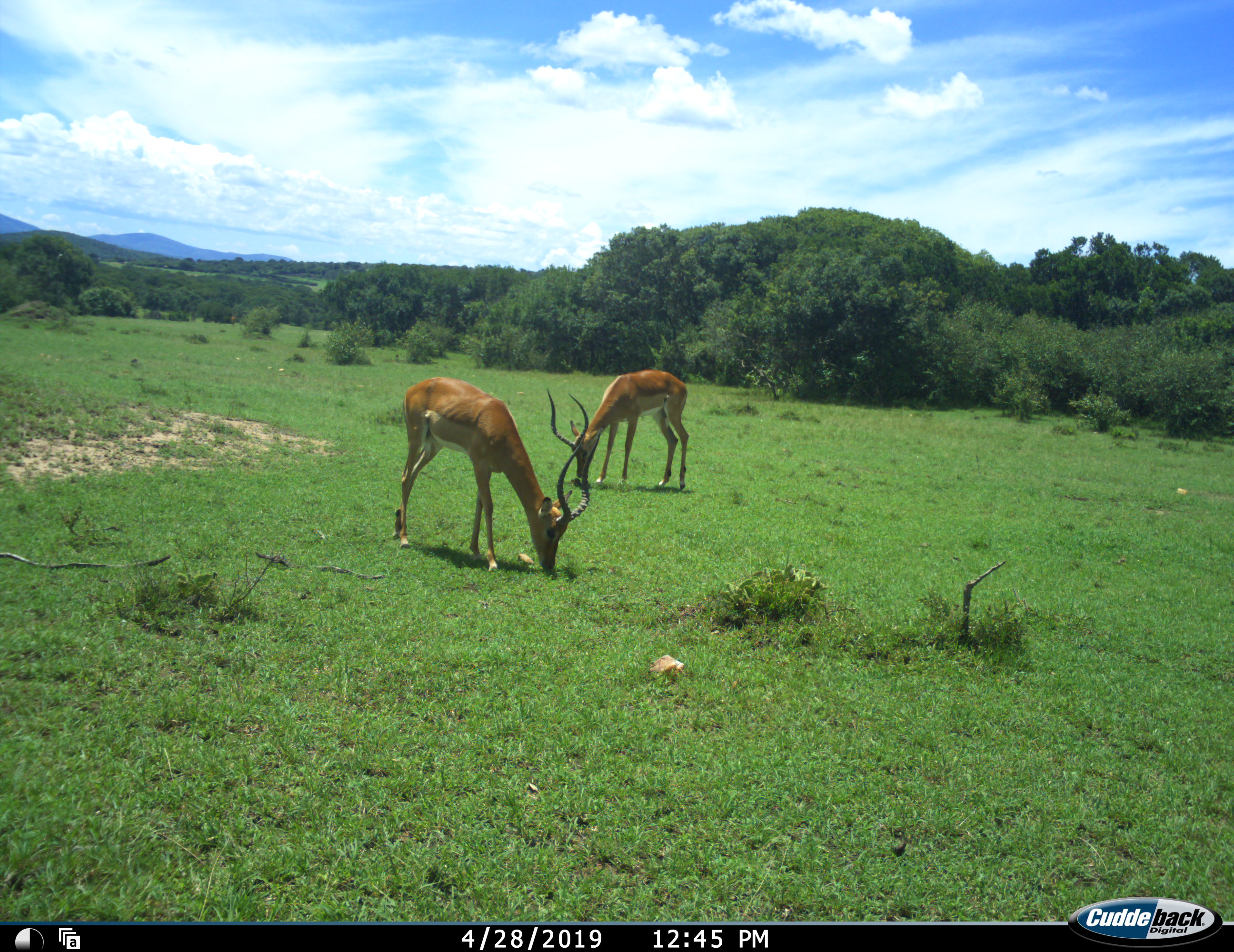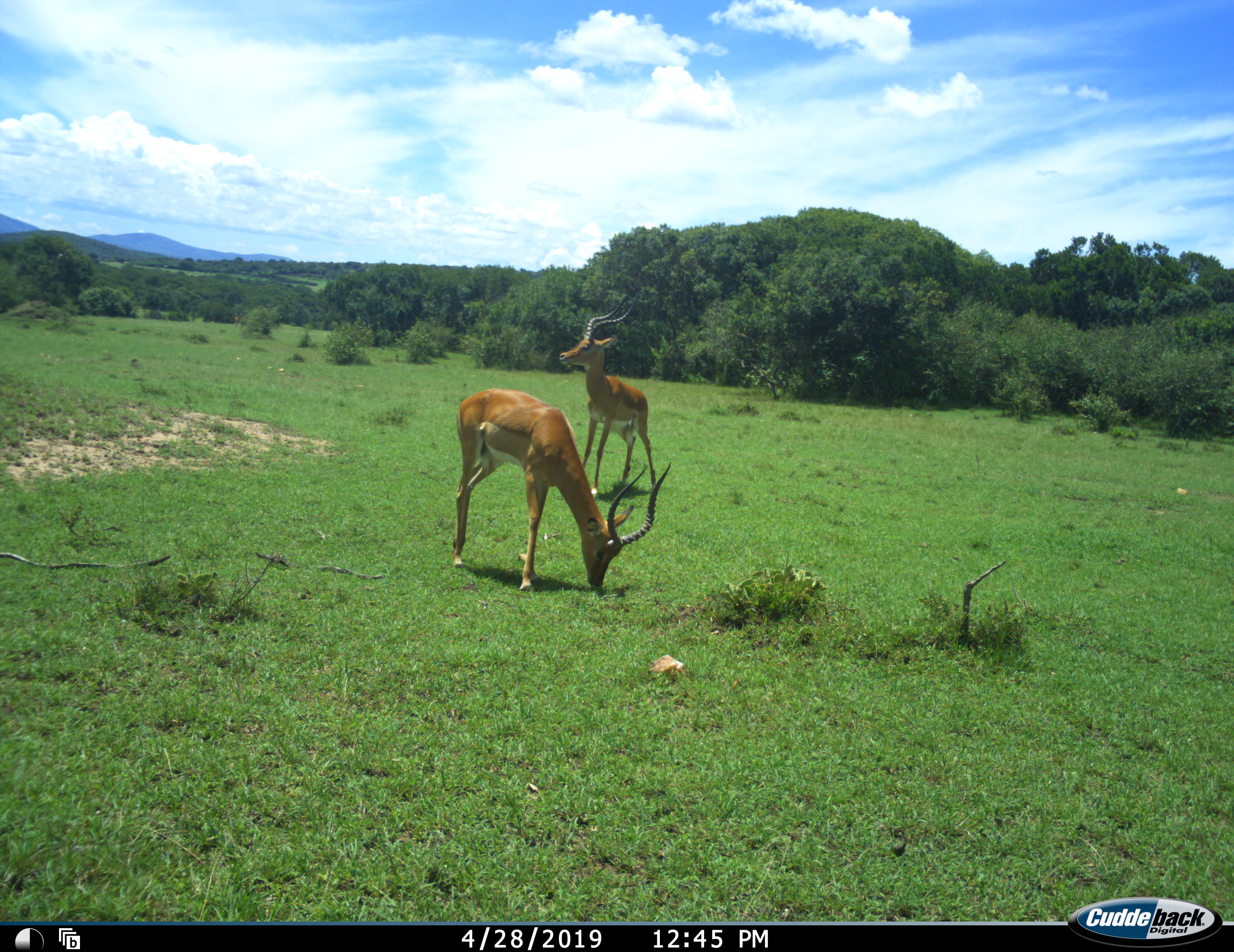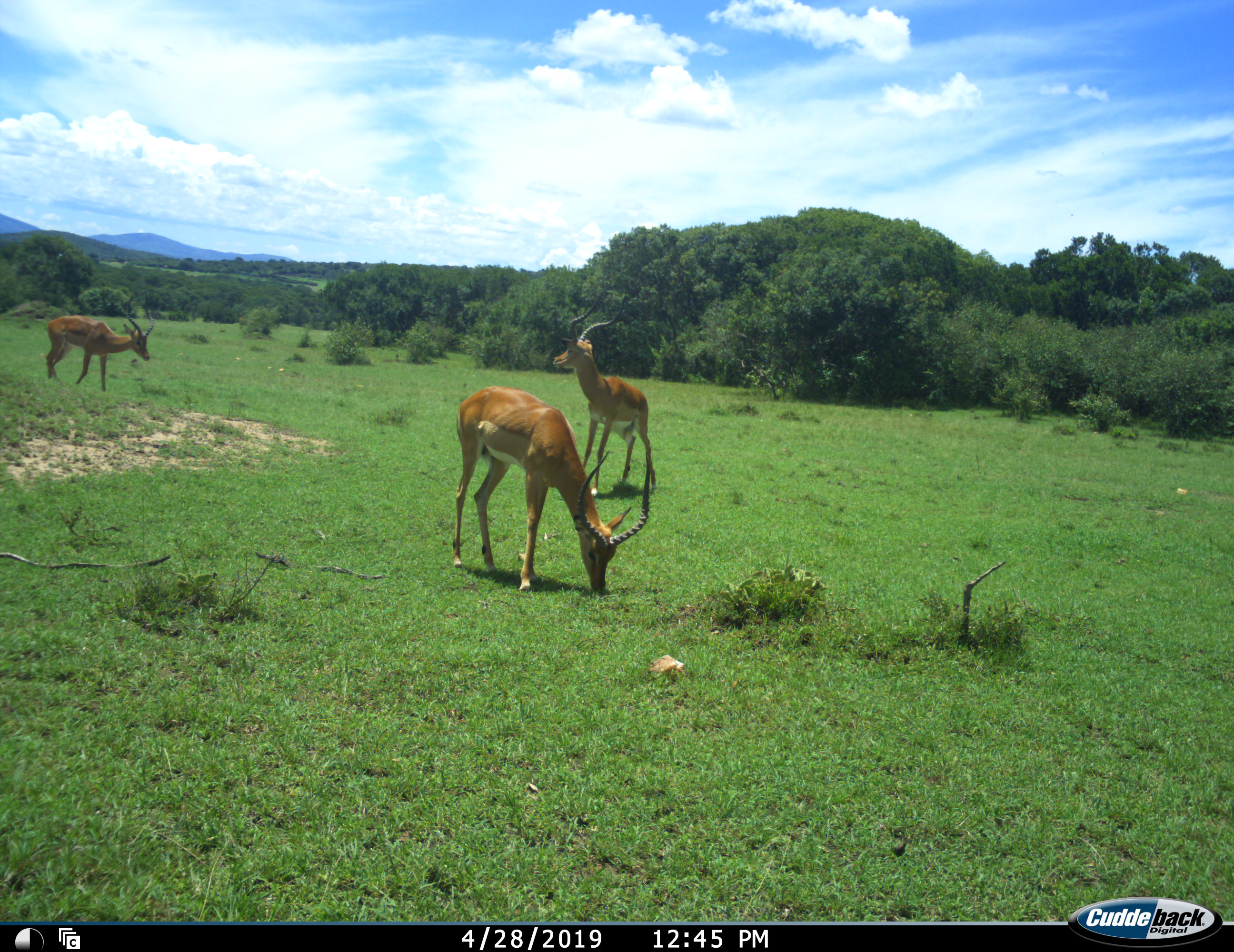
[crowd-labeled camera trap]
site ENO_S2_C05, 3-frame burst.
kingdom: Animalia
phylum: Chordata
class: Mammalia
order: Artiodactyla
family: Bovidae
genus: Aepyceros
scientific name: Aepyceros melampus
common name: impala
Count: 3.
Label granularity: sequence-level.